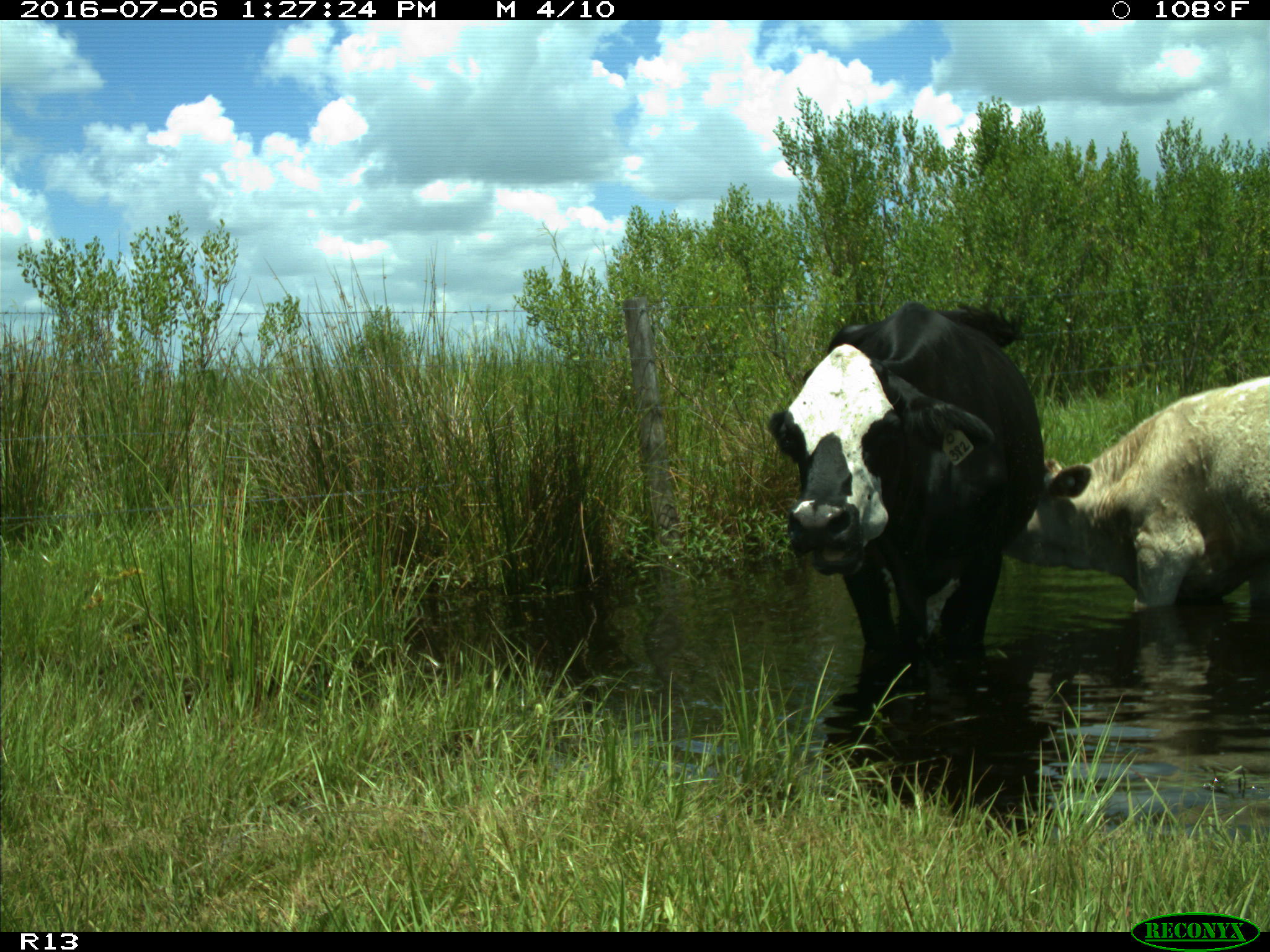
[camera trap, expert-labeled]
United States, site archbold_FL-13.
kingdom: Animalia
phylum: Chordata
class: Mammalia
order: Artiodactyla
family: Bovidae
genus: Bos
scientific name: Bos taurus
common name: domestic cow